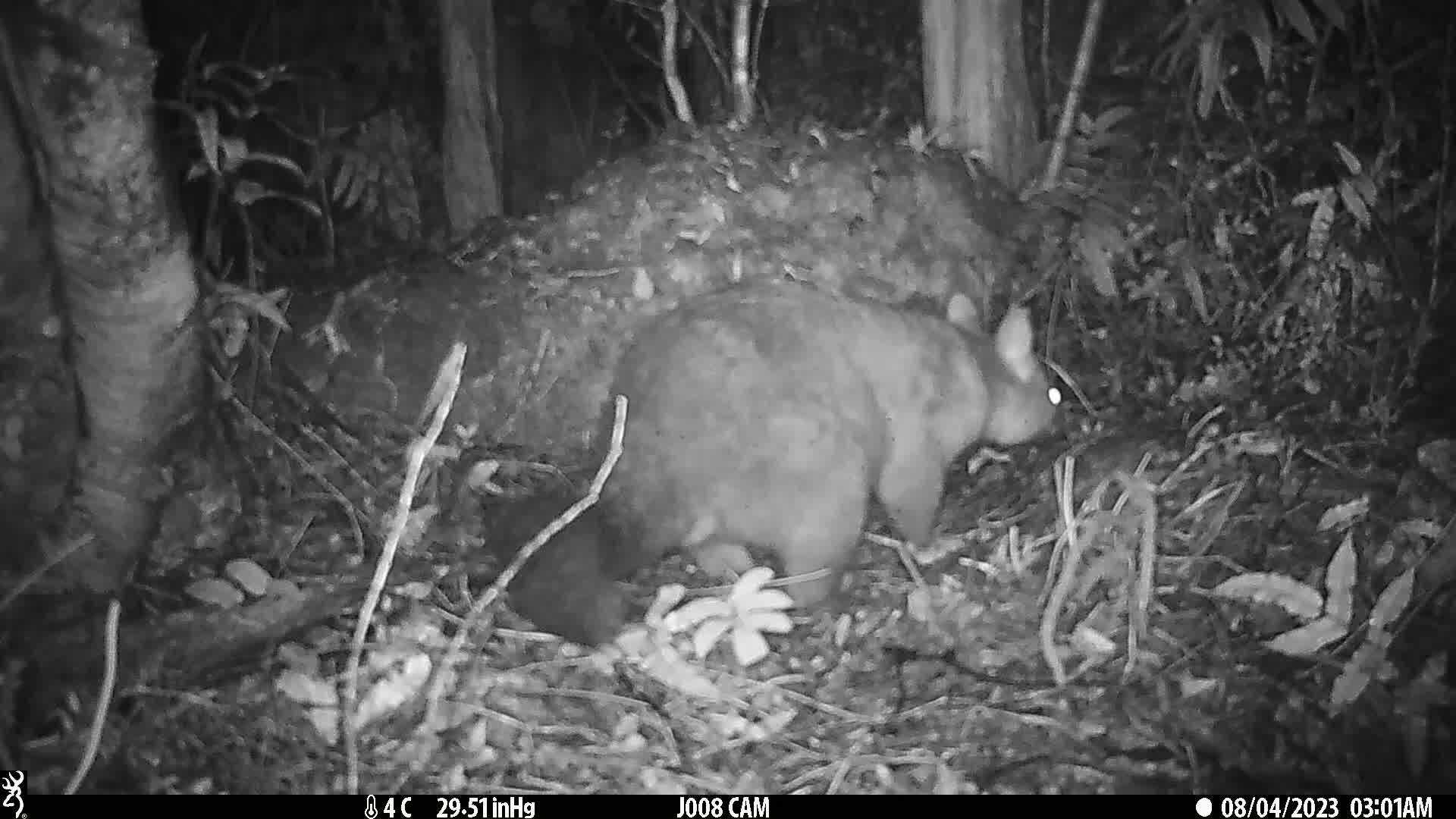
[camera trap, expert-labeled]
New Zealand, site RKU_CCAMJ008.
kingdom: Animalia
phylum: Chordata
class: Mammalia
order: Diprotodontia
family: Phalangeridae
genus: Trichosurus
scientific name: Trichosurus vulpecula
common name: common brushtail possum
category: possum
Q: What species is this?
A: Possum (common brushtail possum) (Trichosurus vulpecula).